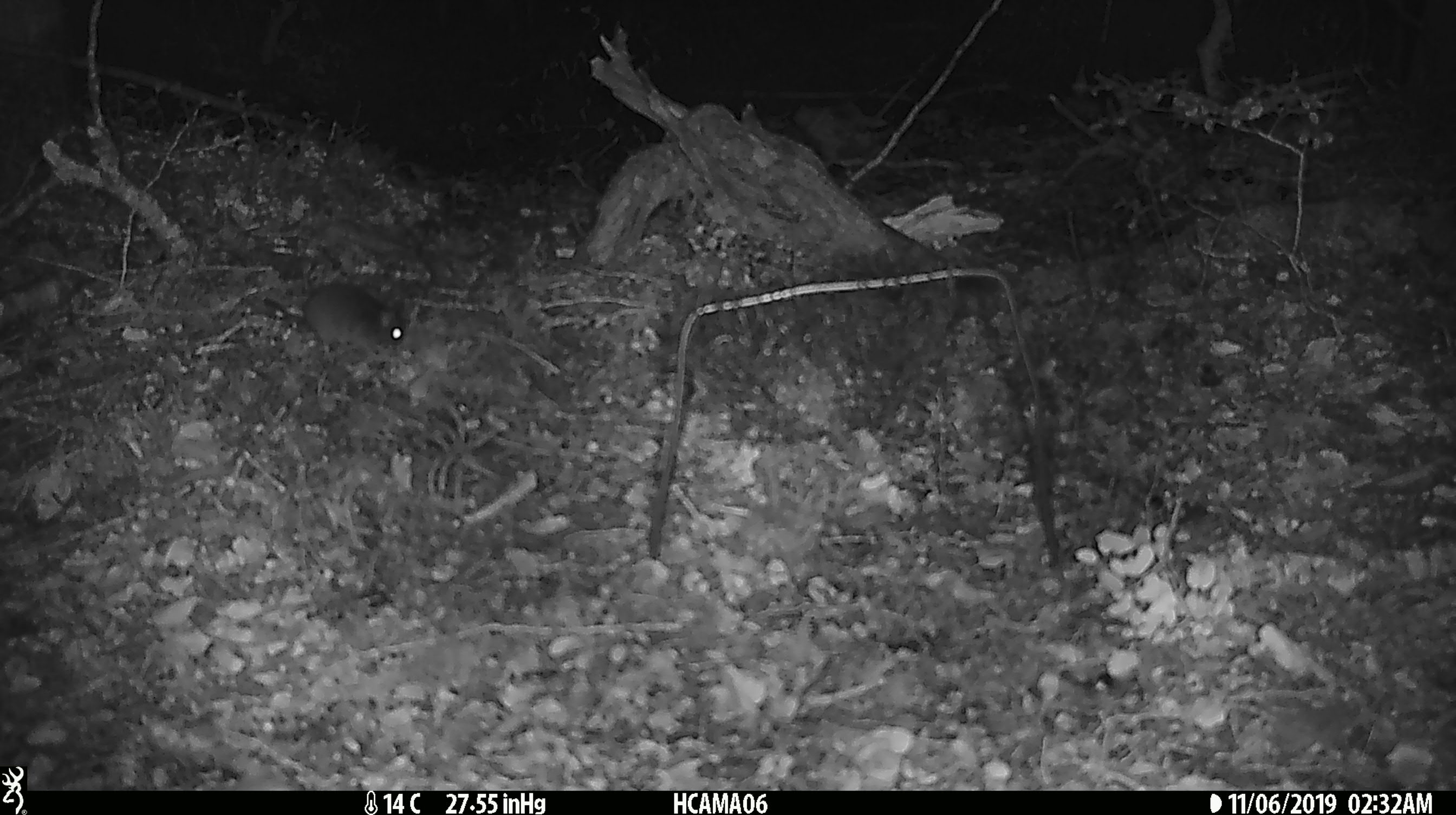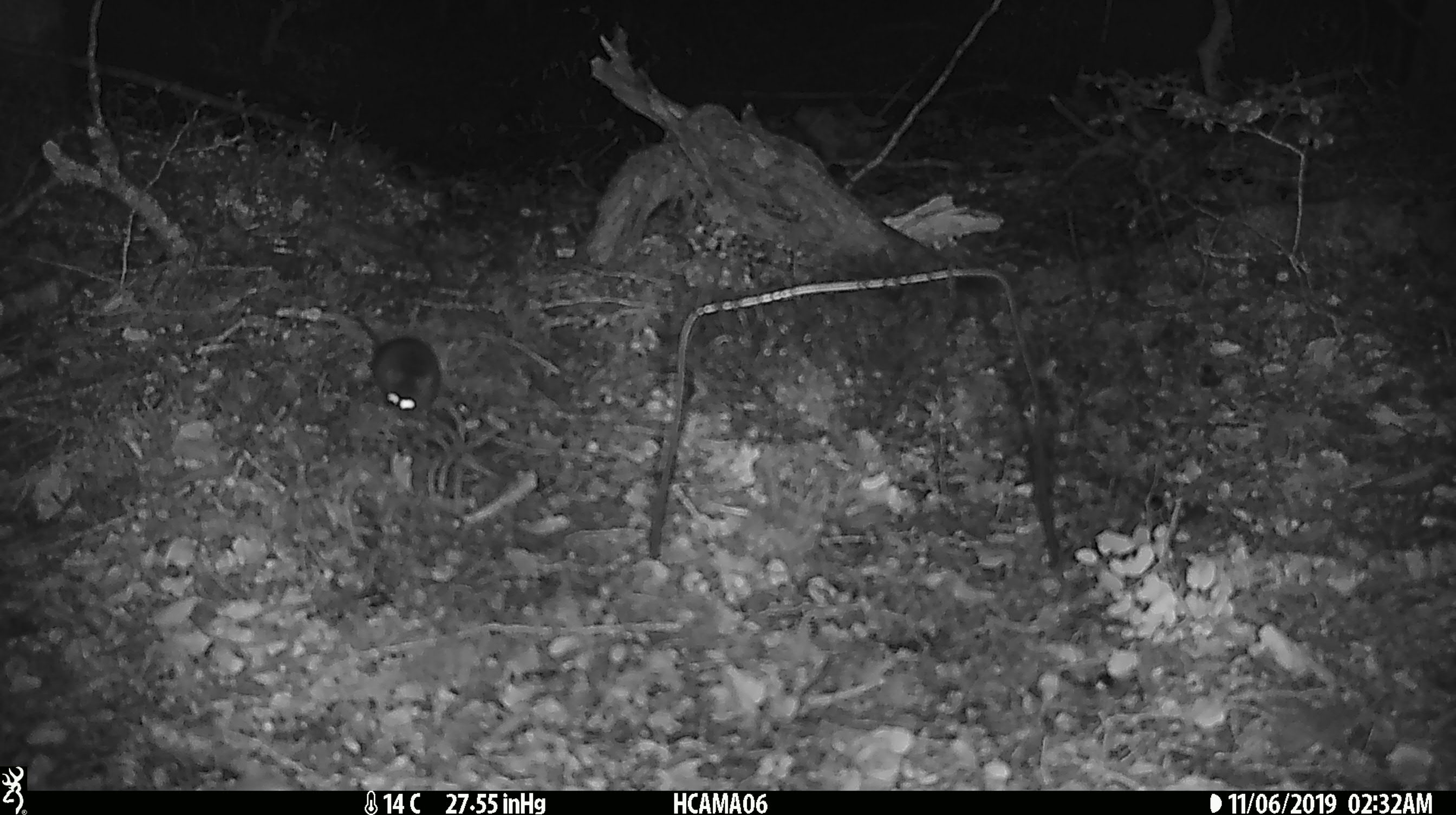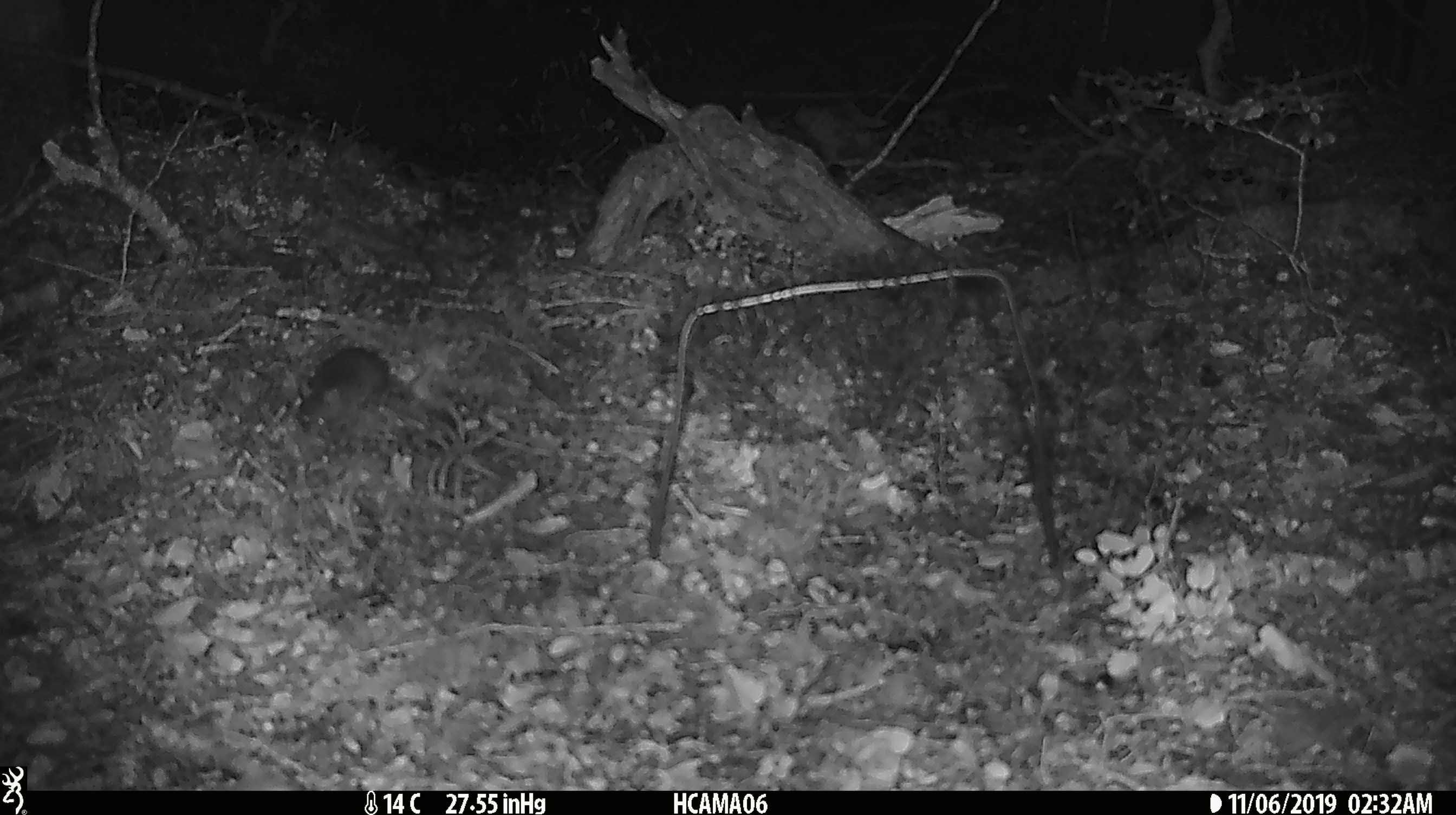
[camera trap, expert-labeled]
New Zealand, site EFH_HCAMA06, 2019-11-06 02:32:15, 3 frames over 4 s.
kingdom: Animalia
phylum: Chordata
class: Mammalia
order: Rodentia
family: Muridae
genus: Mus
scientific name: Mus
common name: mouse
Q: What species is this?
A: Mouse (Mus).